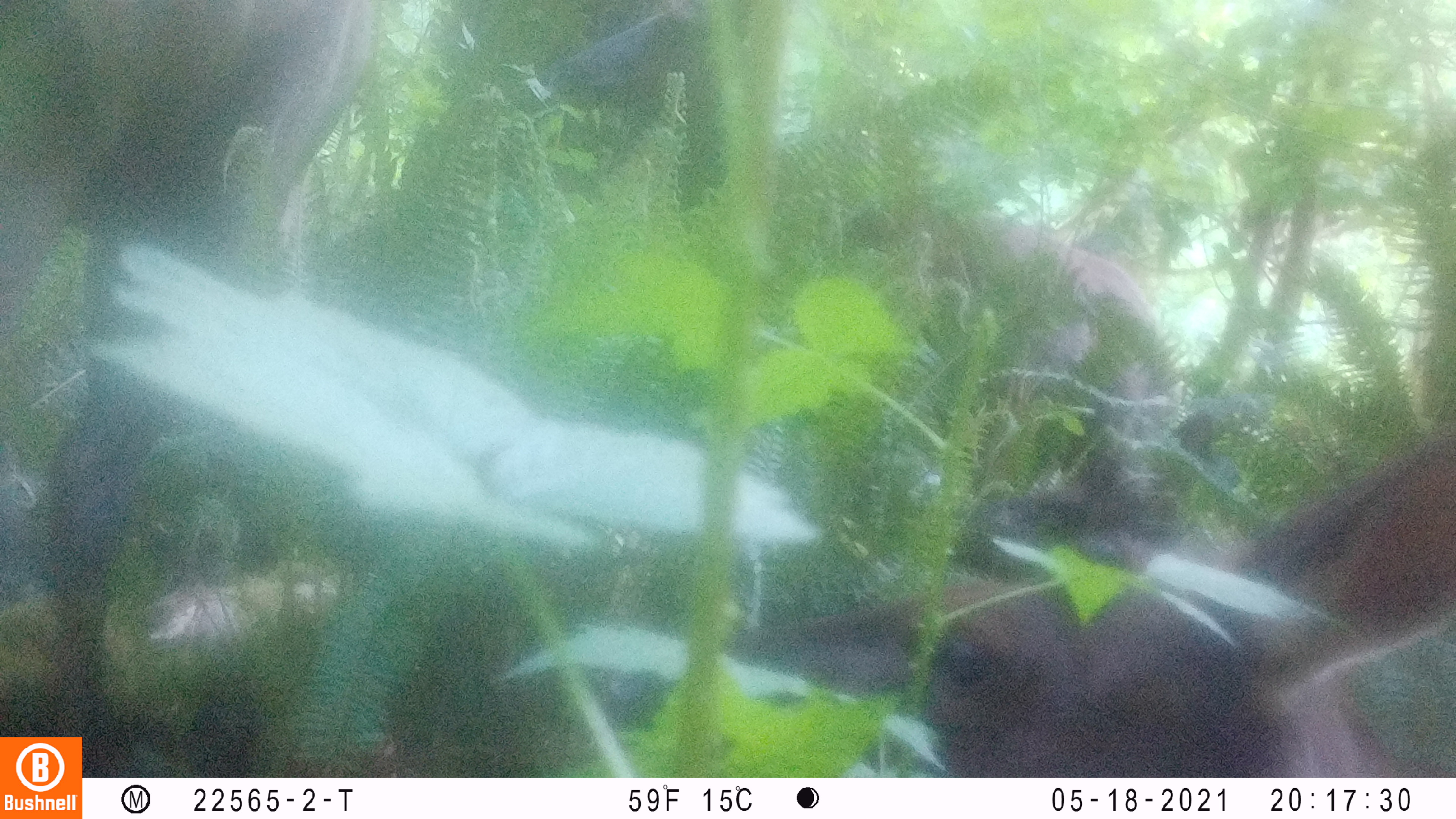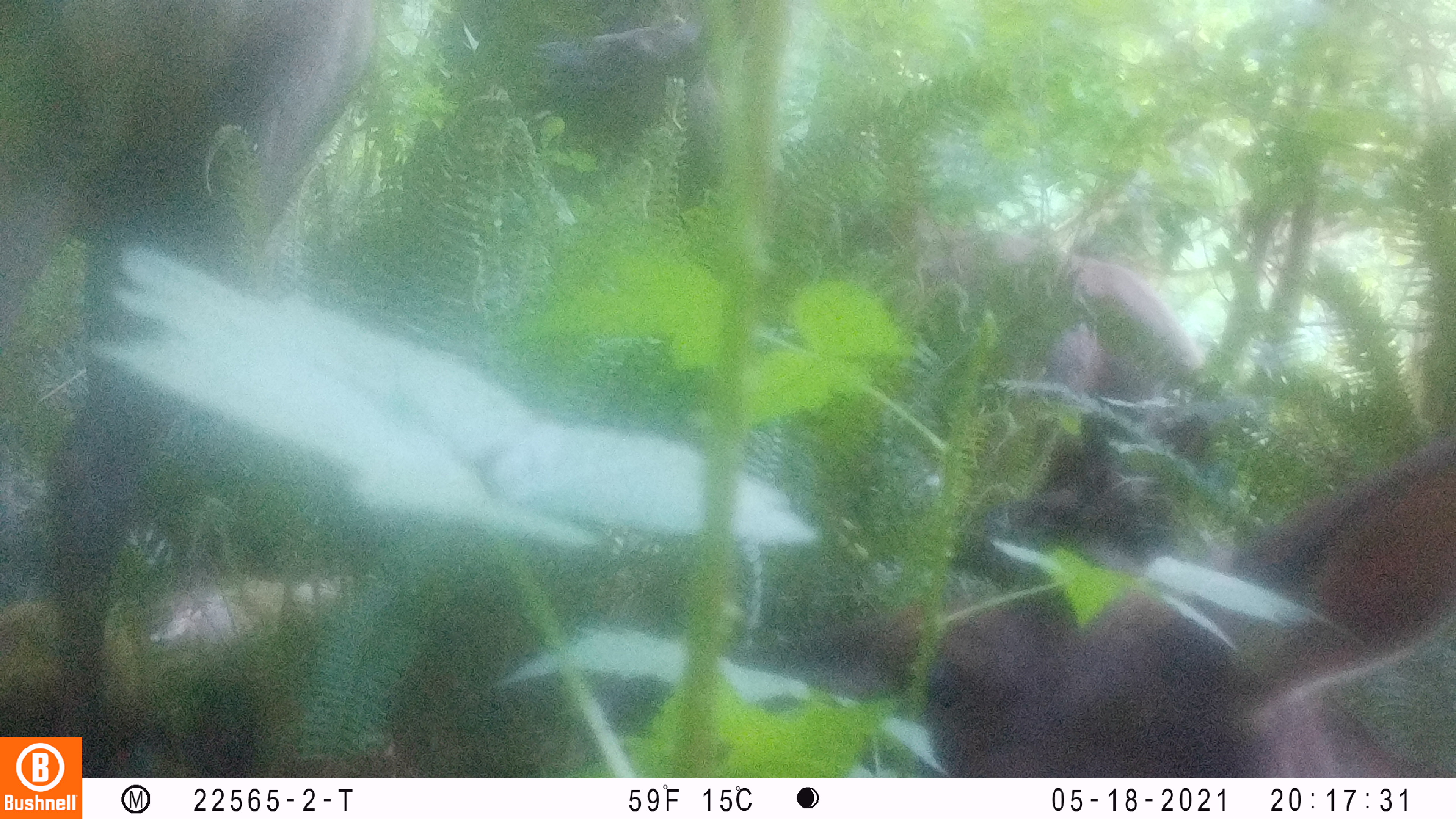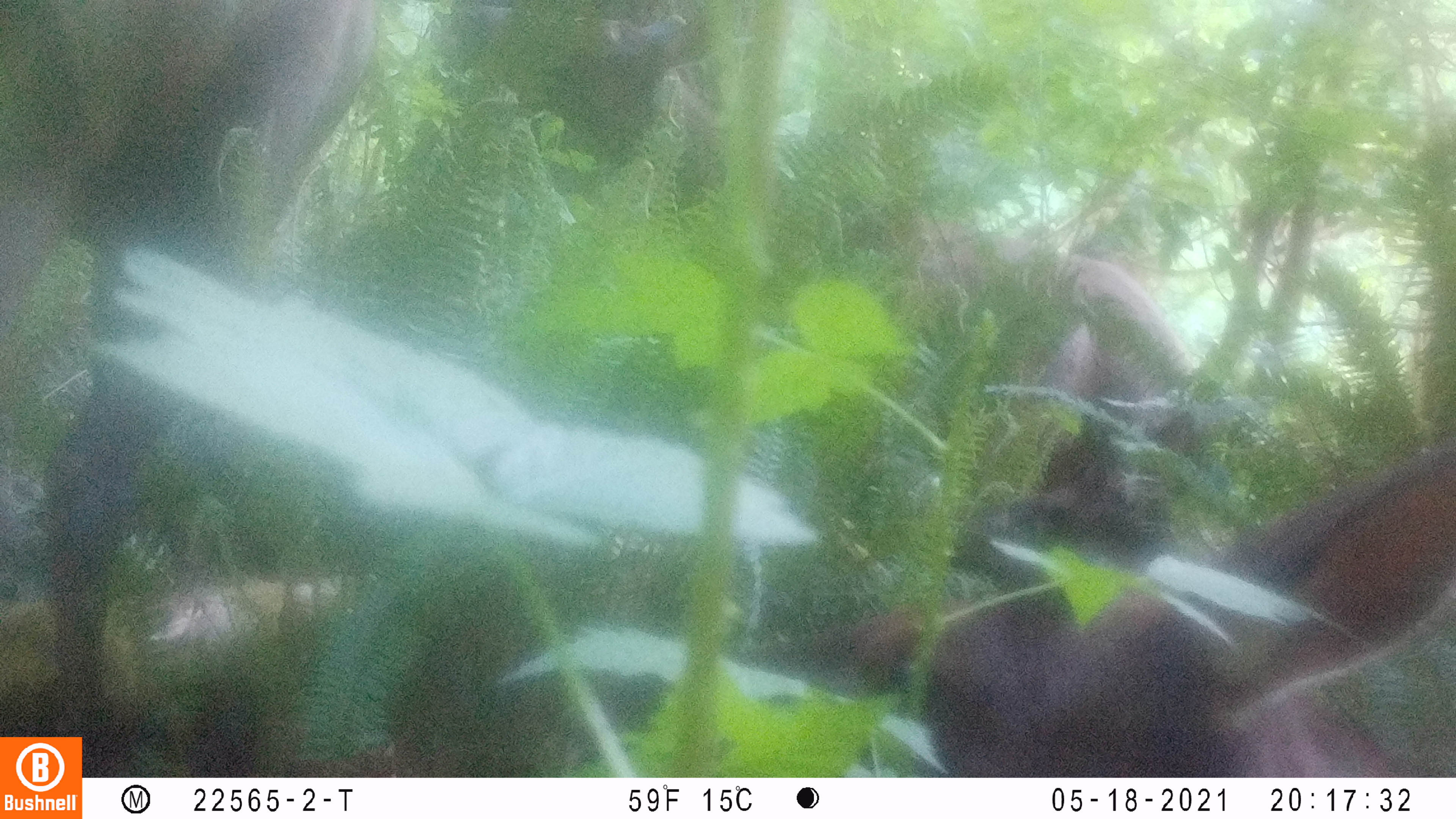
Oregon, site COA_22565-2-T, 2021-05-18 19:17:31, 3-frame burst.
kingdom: Animalia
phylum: Chordata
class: Mammalia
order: Artiodactyla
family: Cervidae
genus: Cervus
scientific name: Cervus canadensis roosevelti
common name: roosevelt elk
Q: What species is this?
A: Roosevelt elk (Cervus canadensis roosevelti).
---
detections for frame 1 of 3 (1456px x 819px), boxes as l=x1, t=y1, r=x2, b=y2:
roosevelt elk: l=738, t=402, r=1450, b=774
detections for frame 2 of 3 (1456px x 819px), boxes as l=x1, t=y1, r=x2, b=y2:
roosevelt elk: l=729, t=357, r=1453, b=774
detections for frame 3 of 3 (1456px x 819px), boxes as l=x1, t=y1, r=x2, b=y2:
roosevelt elk: l=698, t=372, r=1453, b=774